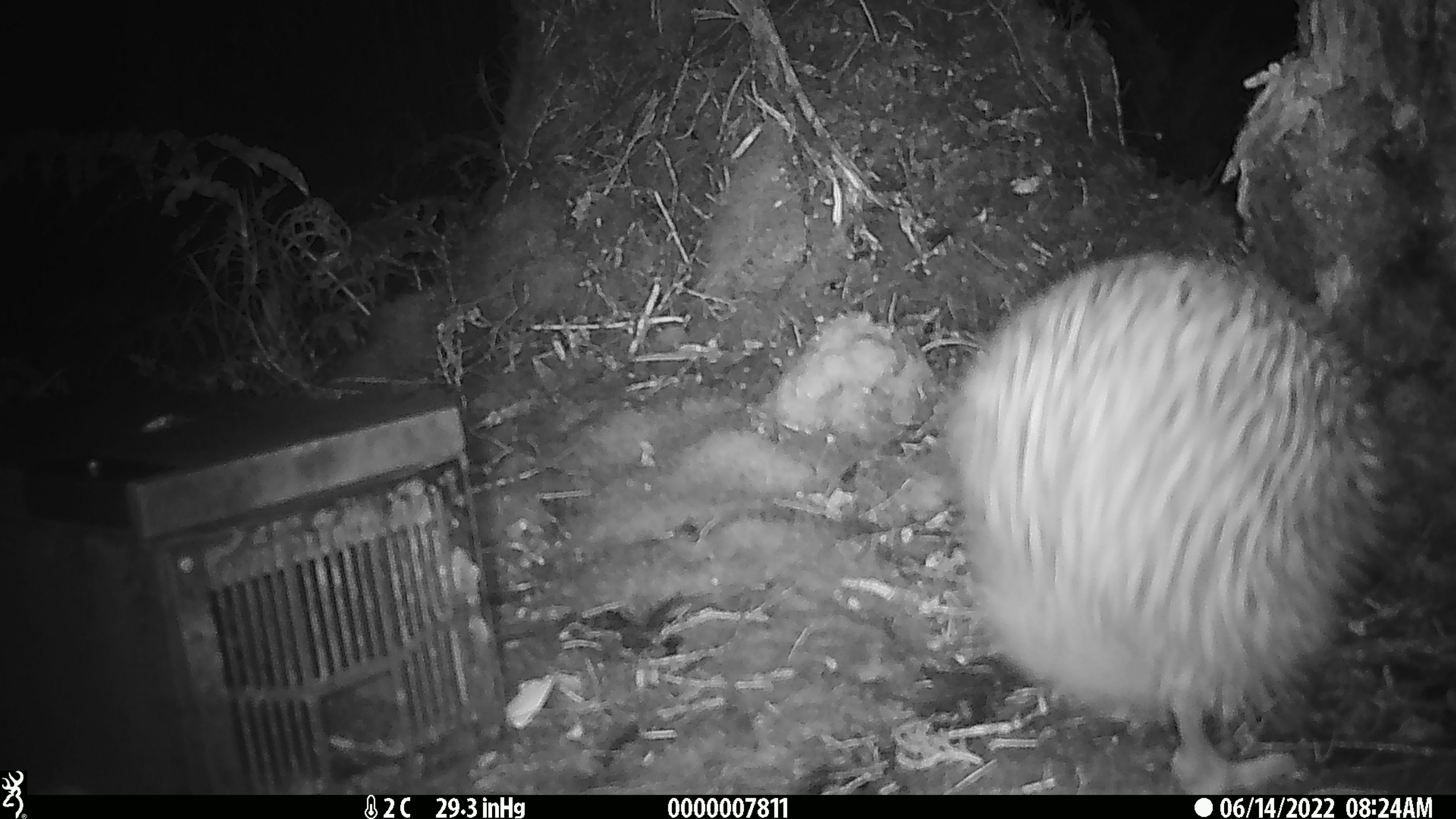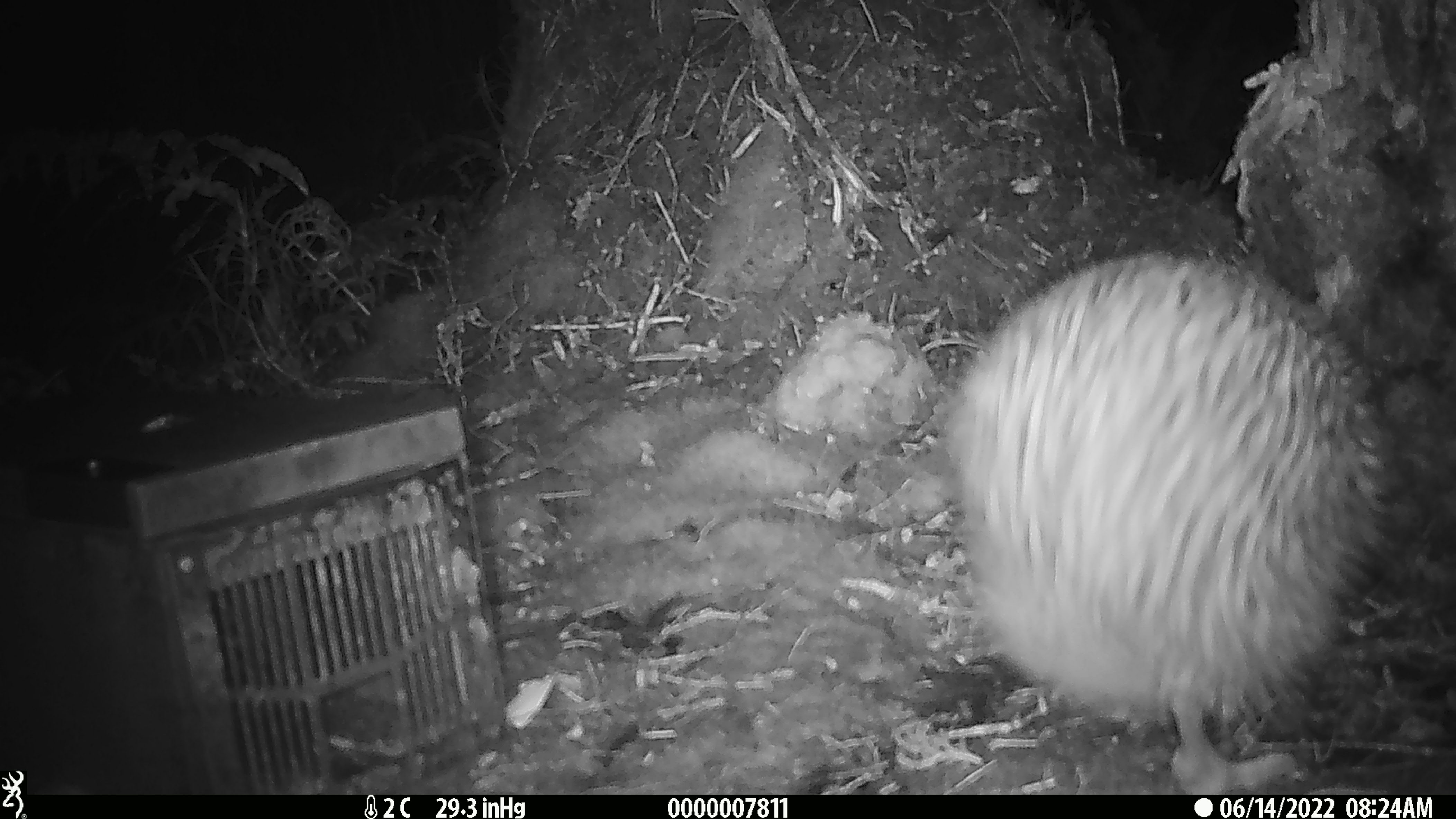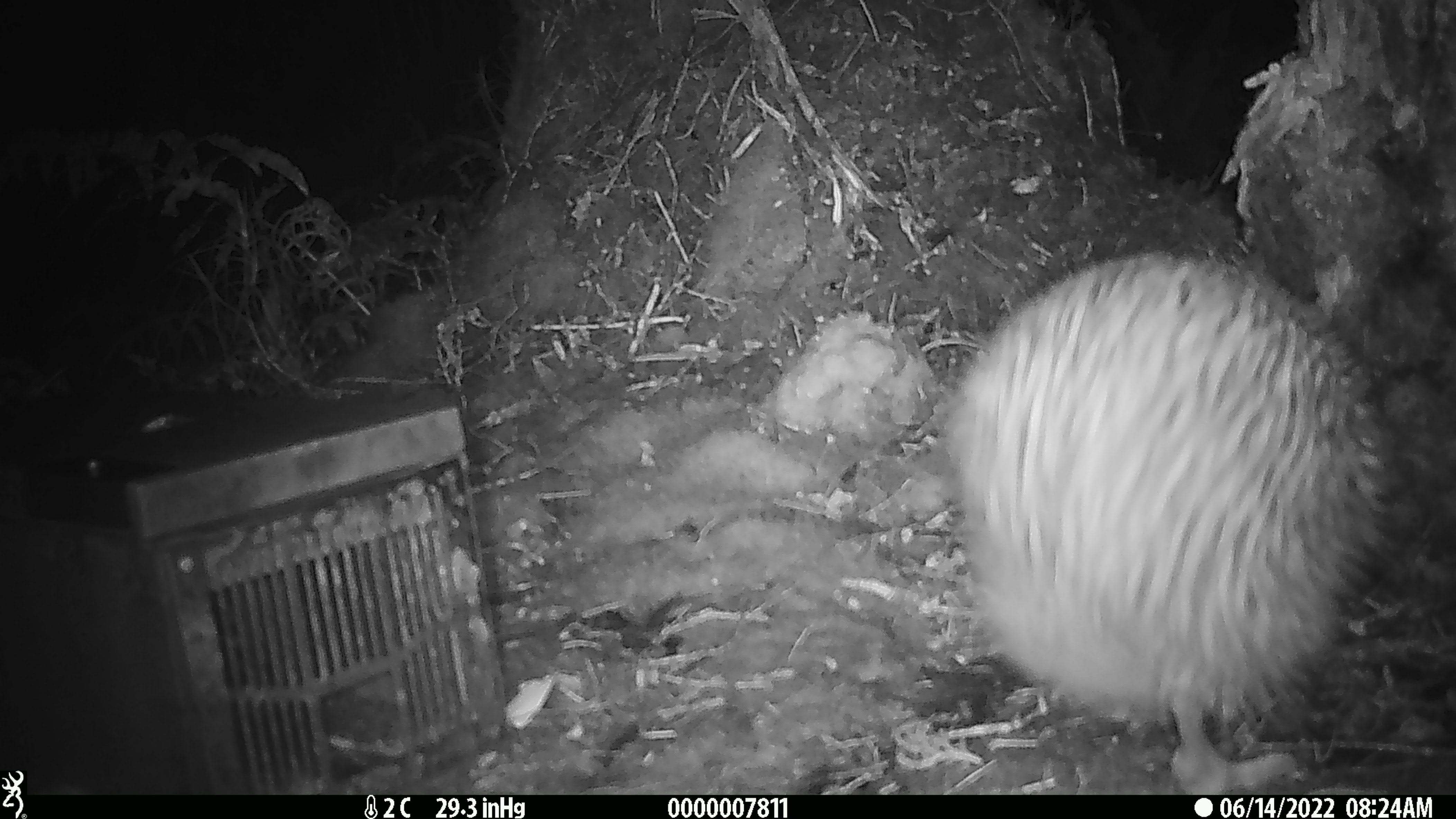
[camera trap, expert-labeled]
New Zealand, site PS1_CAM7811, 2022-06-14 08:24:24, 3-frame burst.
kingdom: Animalia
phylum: Chordata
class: Aves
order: Apterygiformes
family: Apterygidae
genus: Apteryx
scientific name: Apteryx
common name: kiwi